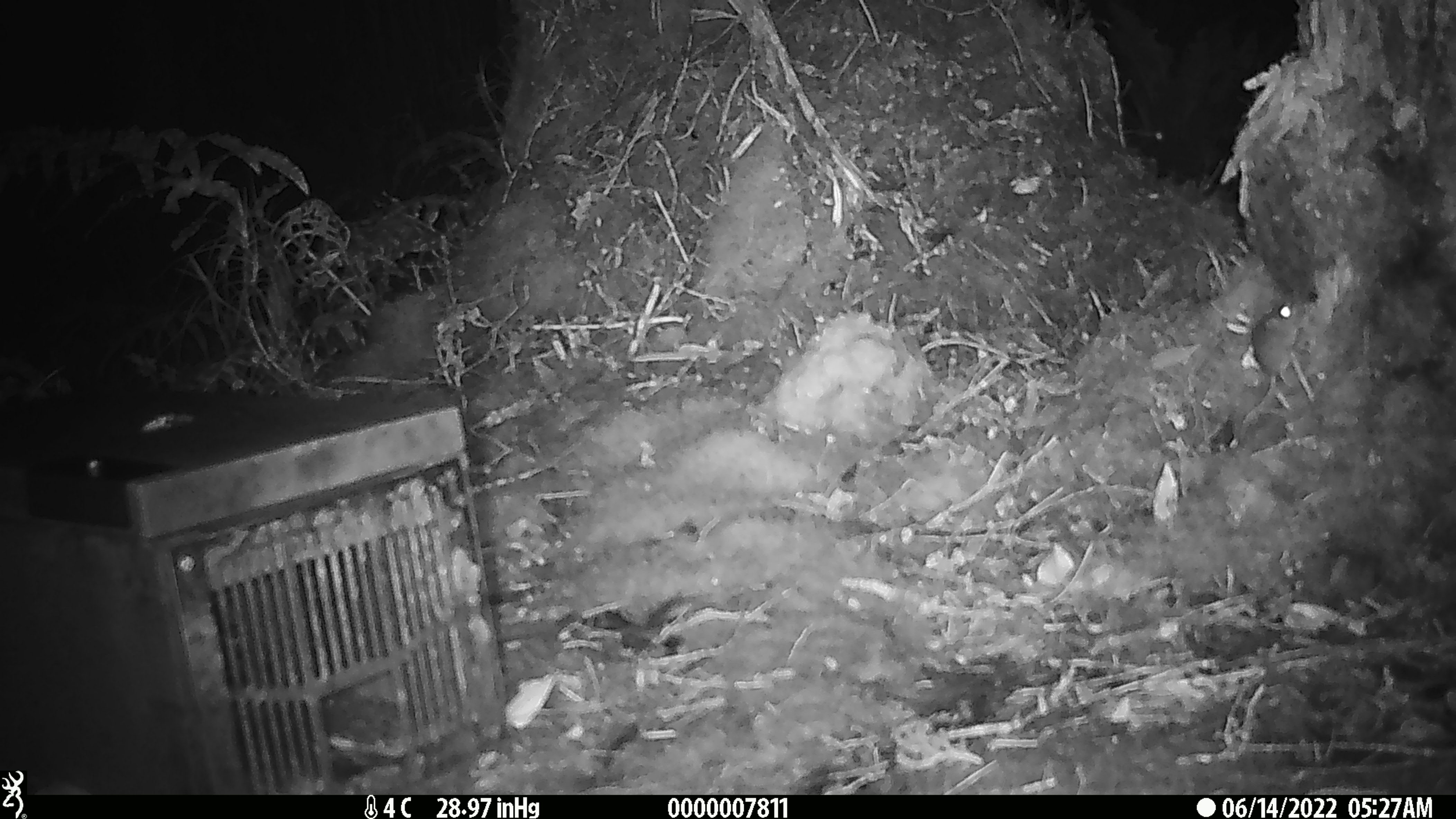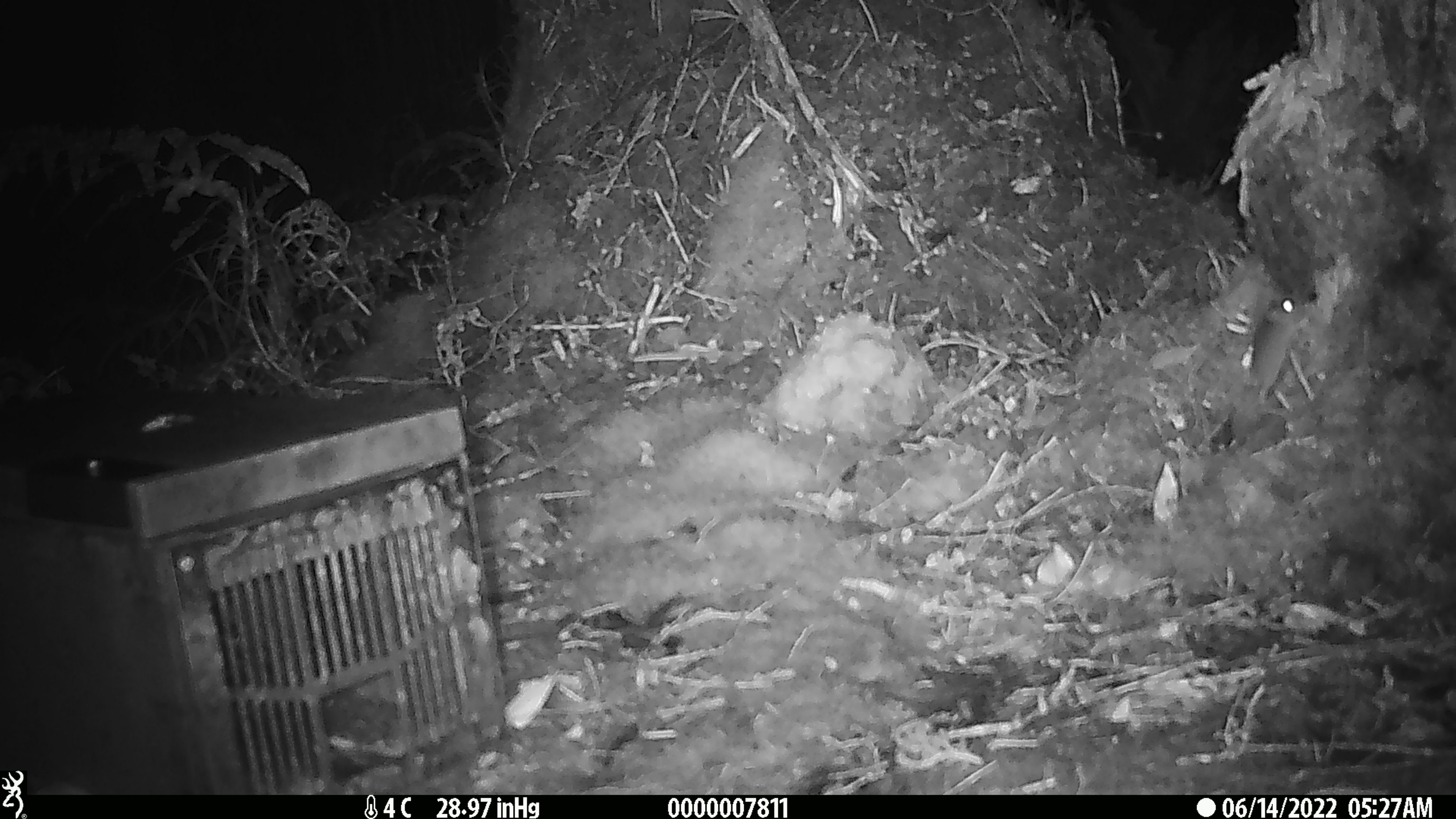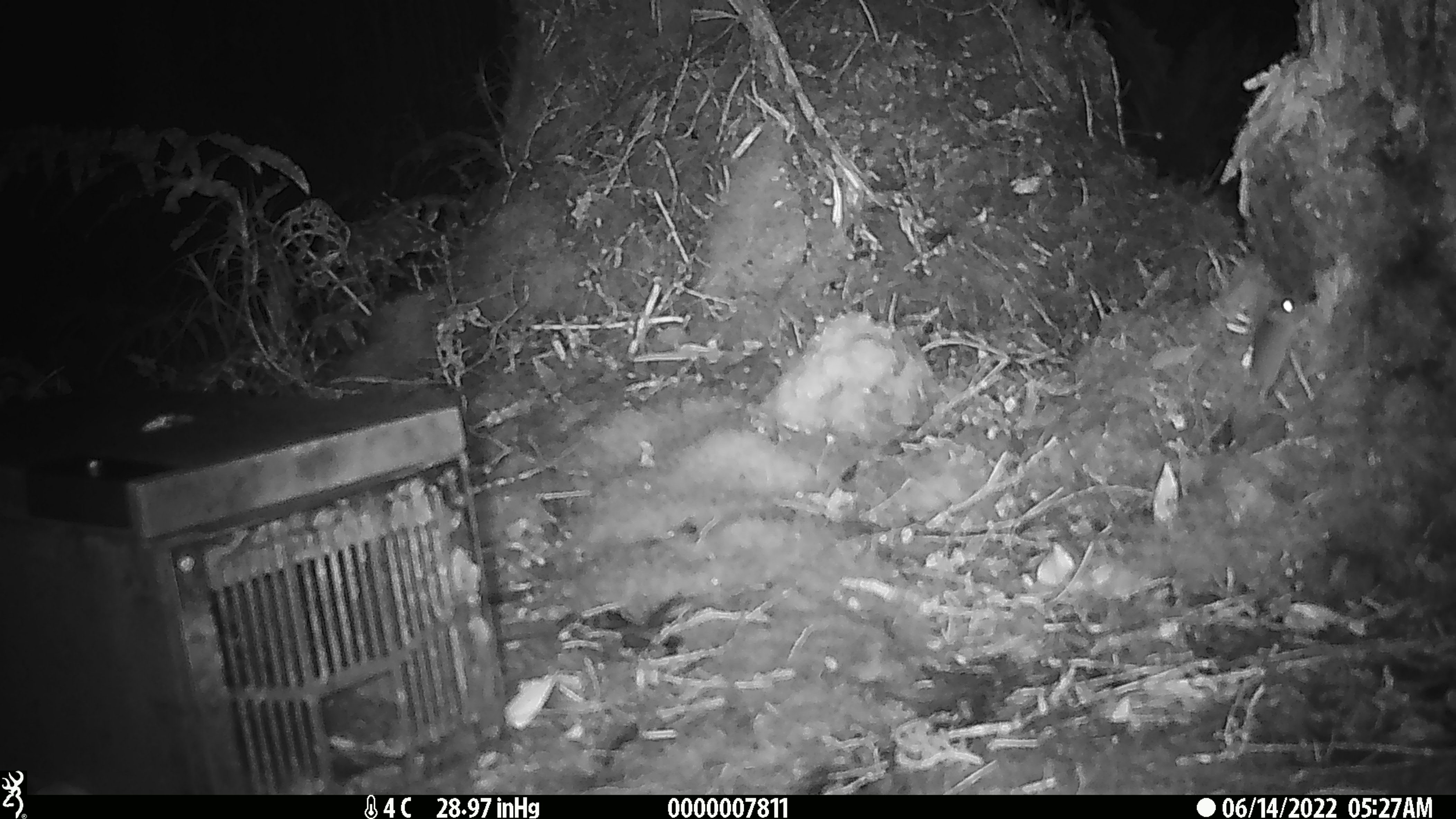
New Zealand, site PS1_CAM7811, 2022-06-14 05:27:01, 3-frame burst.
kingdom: Animalia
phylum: Chordata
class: Mammalia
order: Rodentia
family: Muridae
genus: Mus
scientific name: Mus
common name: mouse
Mouse (Mus).